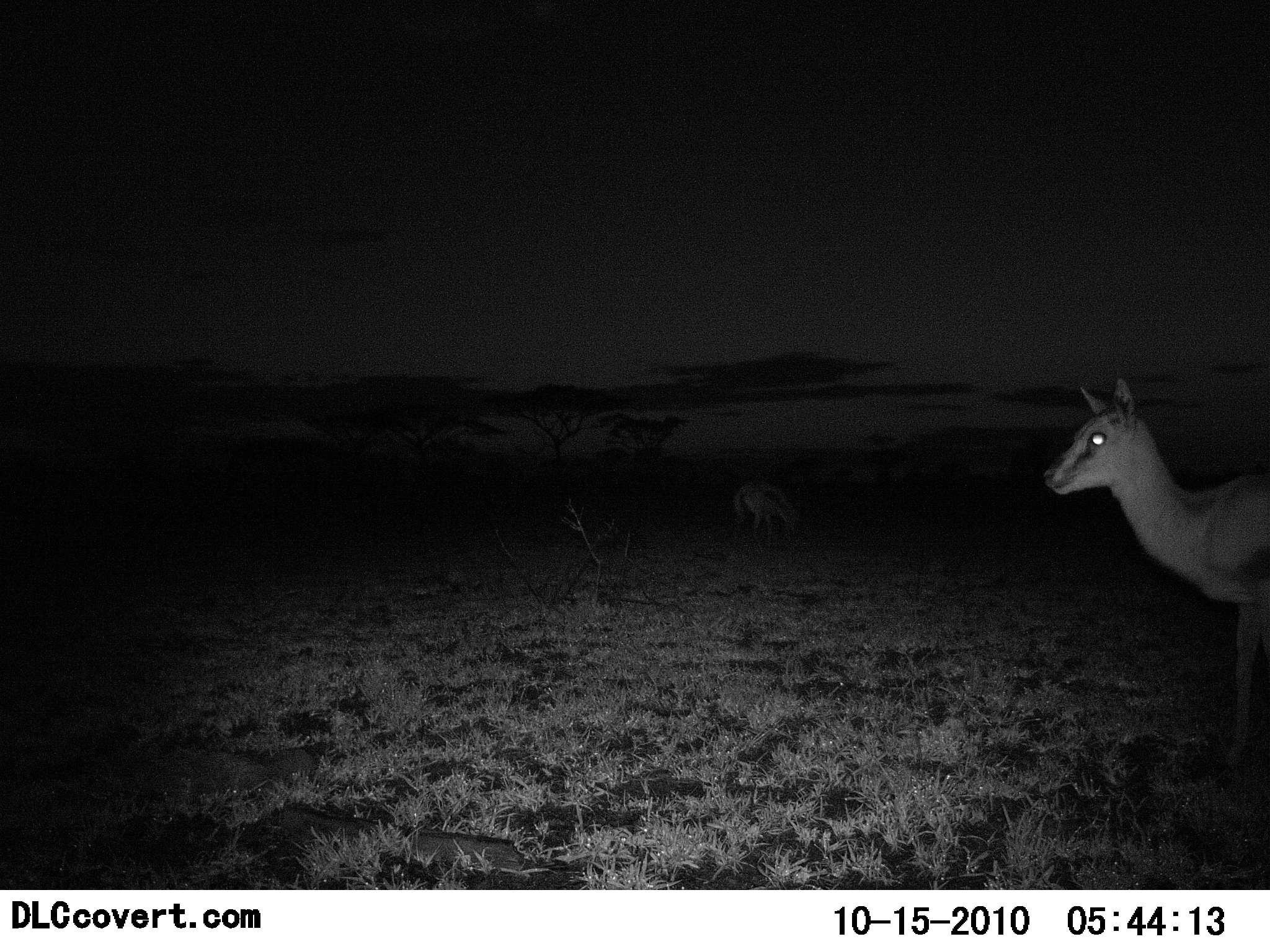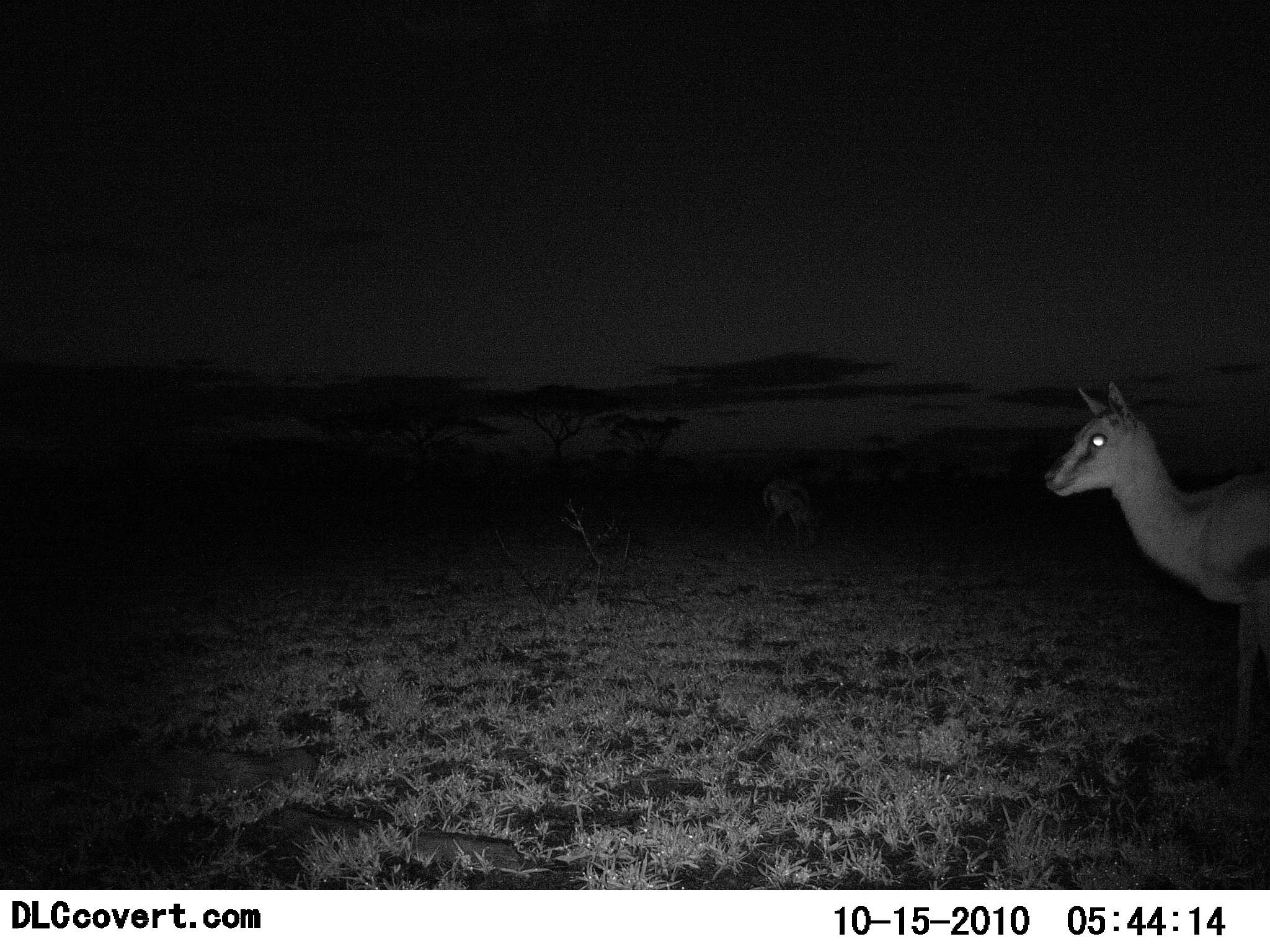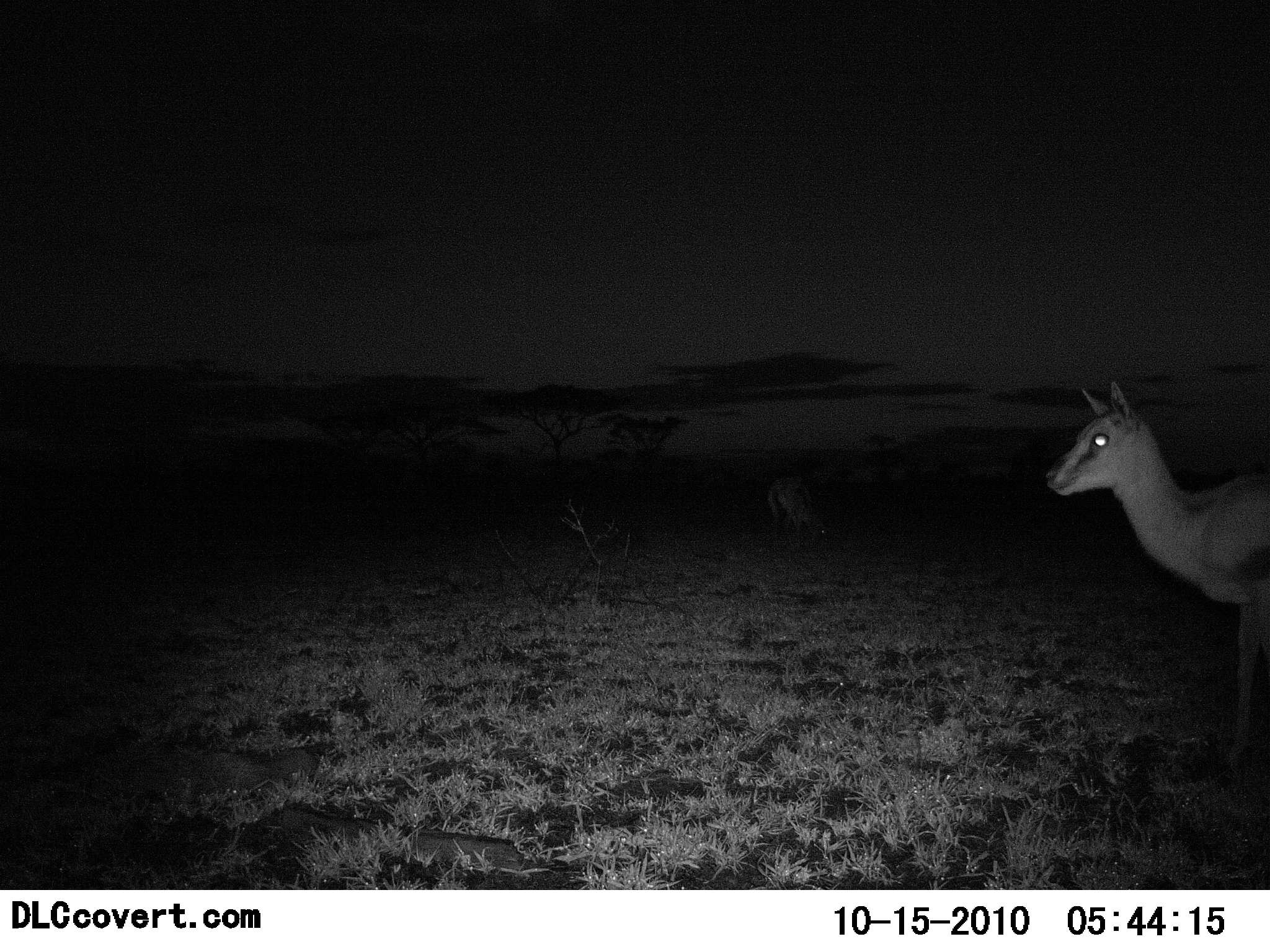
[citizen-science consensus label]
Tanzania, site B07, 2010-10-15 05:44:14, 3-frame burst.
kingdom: Animalia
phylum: Chordata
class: Mammalia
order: Artiodactyla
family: Bovidae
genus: Eudorcas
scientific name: Eudorcas thomsonii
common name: thomson's gazelle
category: gazellethomsons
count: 2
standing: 100%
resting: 0%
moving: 14%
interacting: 0%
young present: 0%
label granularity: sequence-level